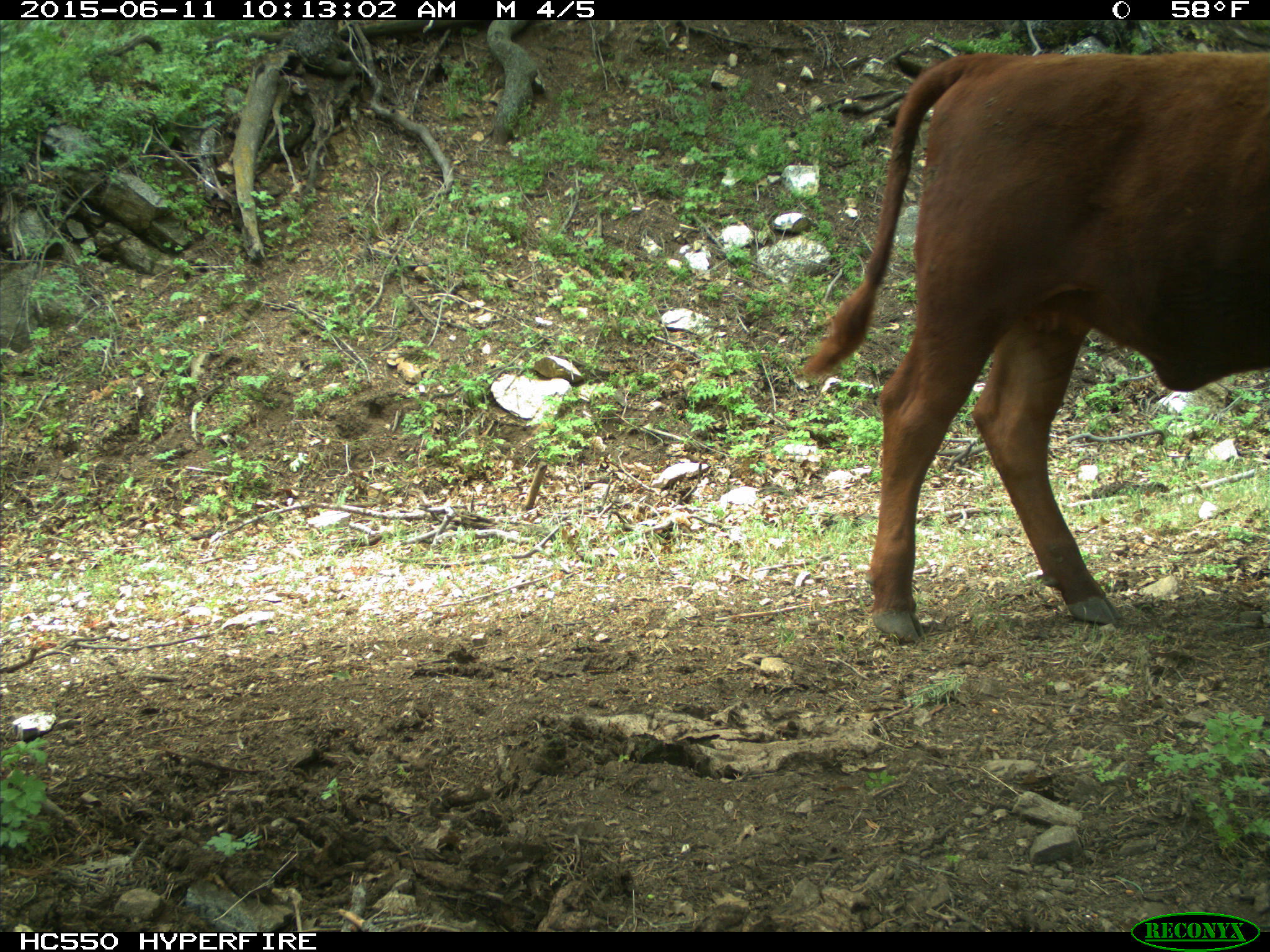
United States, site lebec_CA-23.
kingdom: Animalia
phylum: Chordata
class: Mammalia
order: Artiodactyla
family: Bovidae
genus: Bos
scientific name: Bos taurus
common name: domestic cow